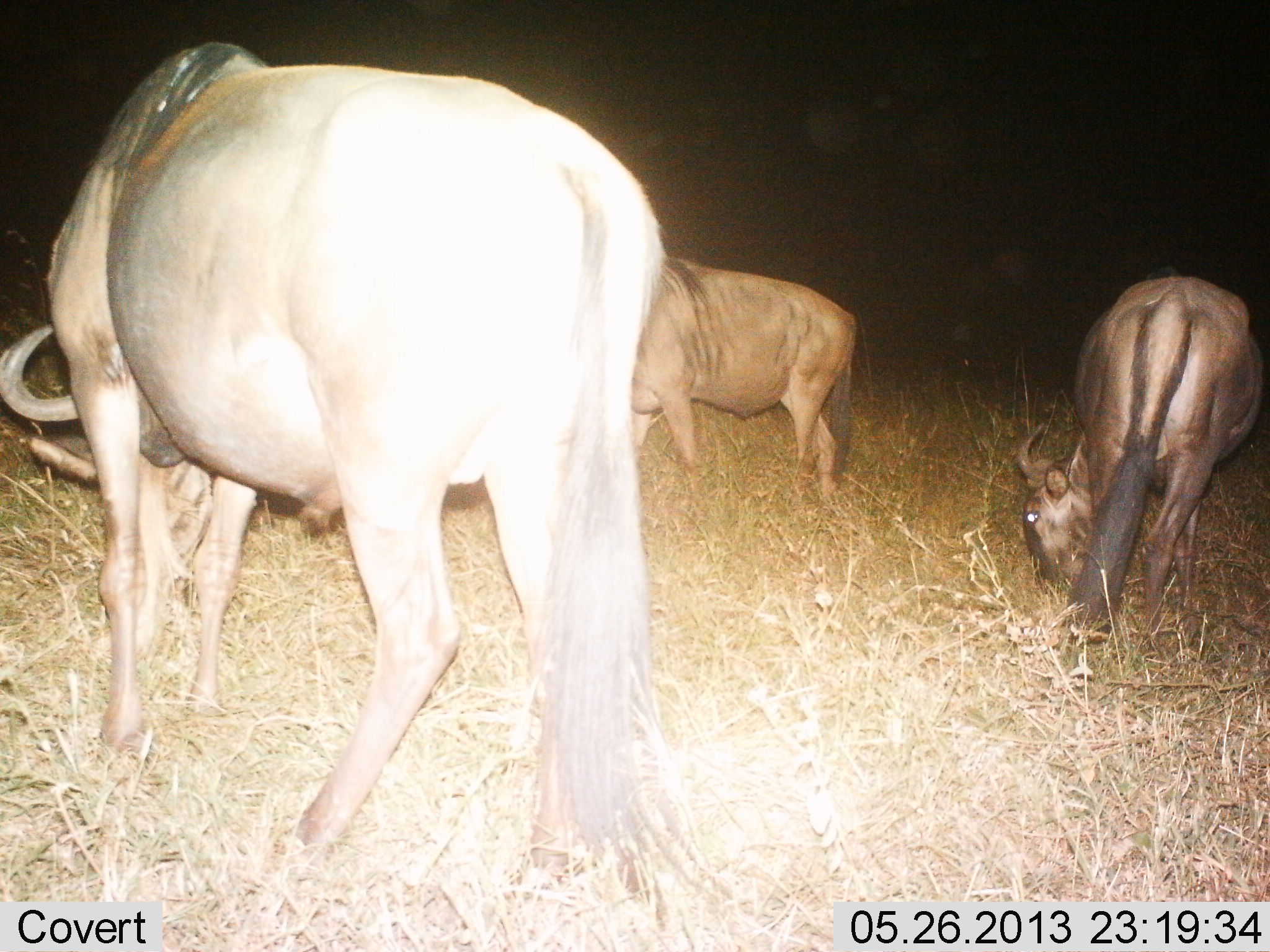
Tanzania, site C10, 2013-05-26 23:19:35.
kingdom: Animalia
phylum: Chordata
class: Mammalia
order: Artiodactyla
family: Bovidae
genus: Connochaetes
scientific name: Connochaetes taurinus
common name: blue wildebeest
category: wildebeest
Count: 3.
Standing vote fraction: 30%.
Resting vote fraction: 0%.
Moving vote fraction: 0%.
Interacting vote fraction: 0%.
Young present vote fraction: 0%.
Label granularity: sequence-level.